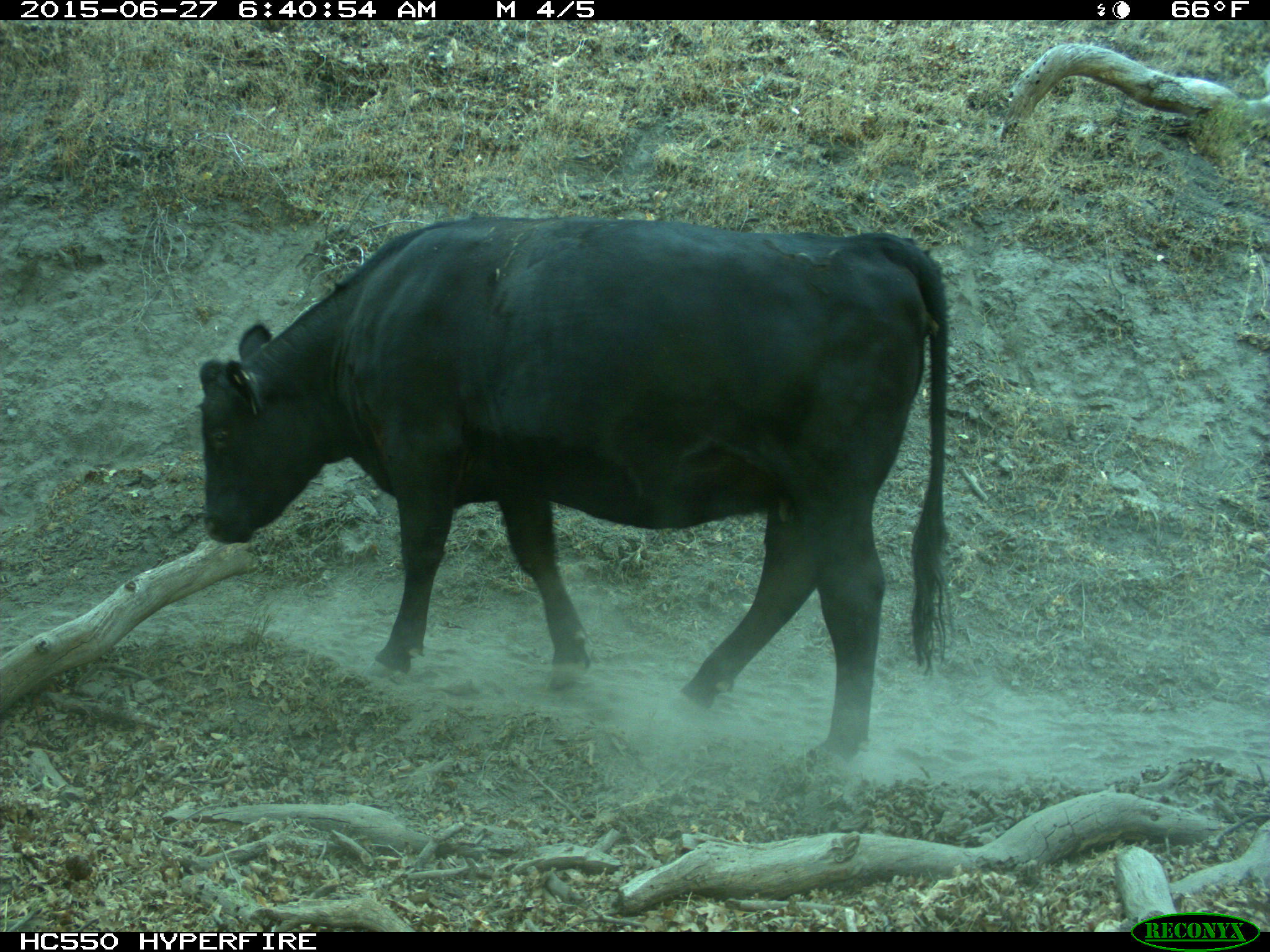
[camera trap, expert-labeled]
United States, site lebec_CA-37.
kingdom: Animalia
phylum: Chordata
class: Mammalia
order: Artiodactyla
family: Bovidae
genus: Bos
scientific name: Bos taurus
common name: domestic cow